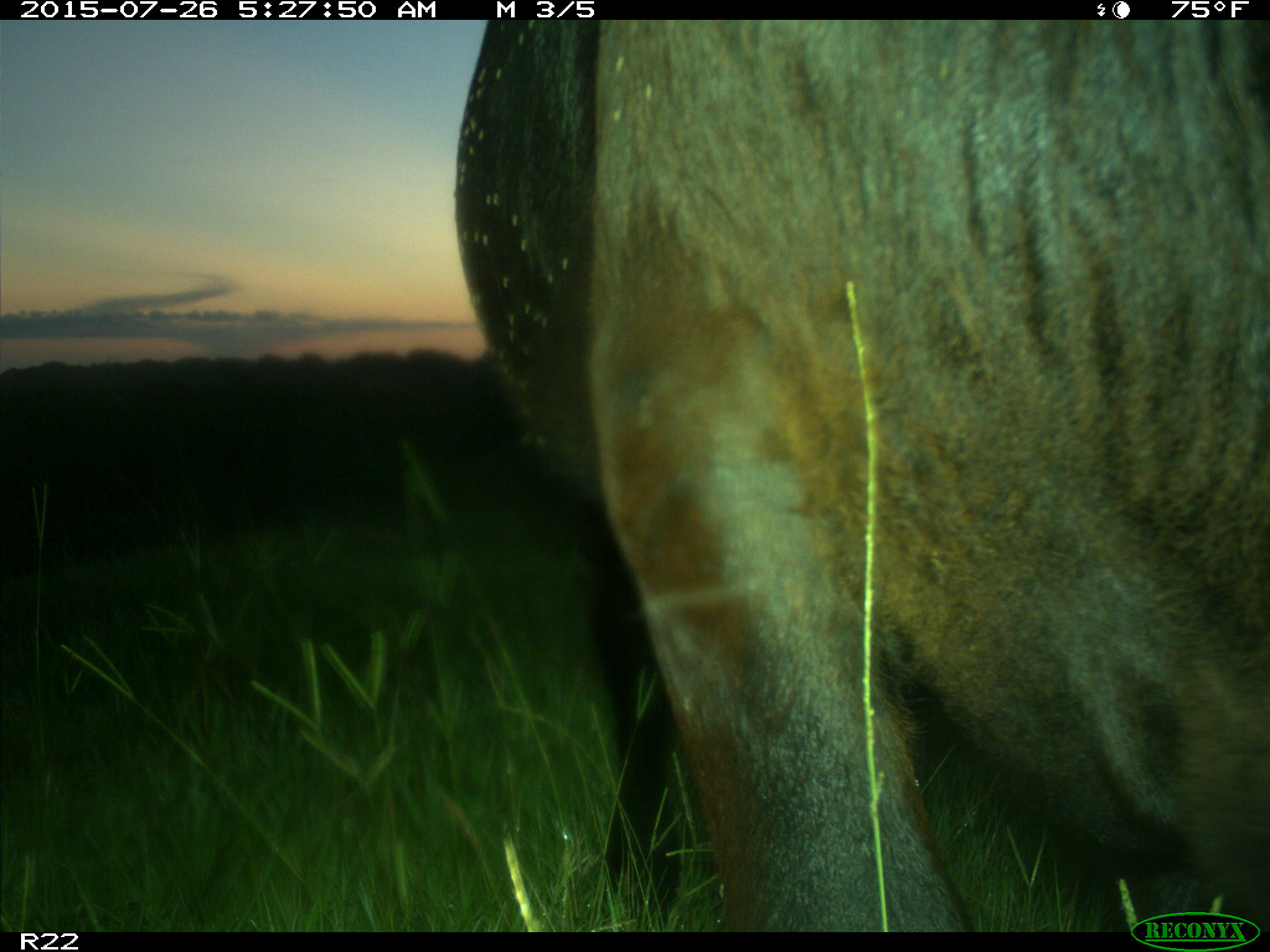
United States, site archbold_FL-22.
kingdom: Animalia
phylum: Chordata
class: Mammalia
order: Artiodactyla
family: Bovidae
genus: Bos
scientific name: Bos taurus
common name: domestic cow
Bos taurus (domestic cow).